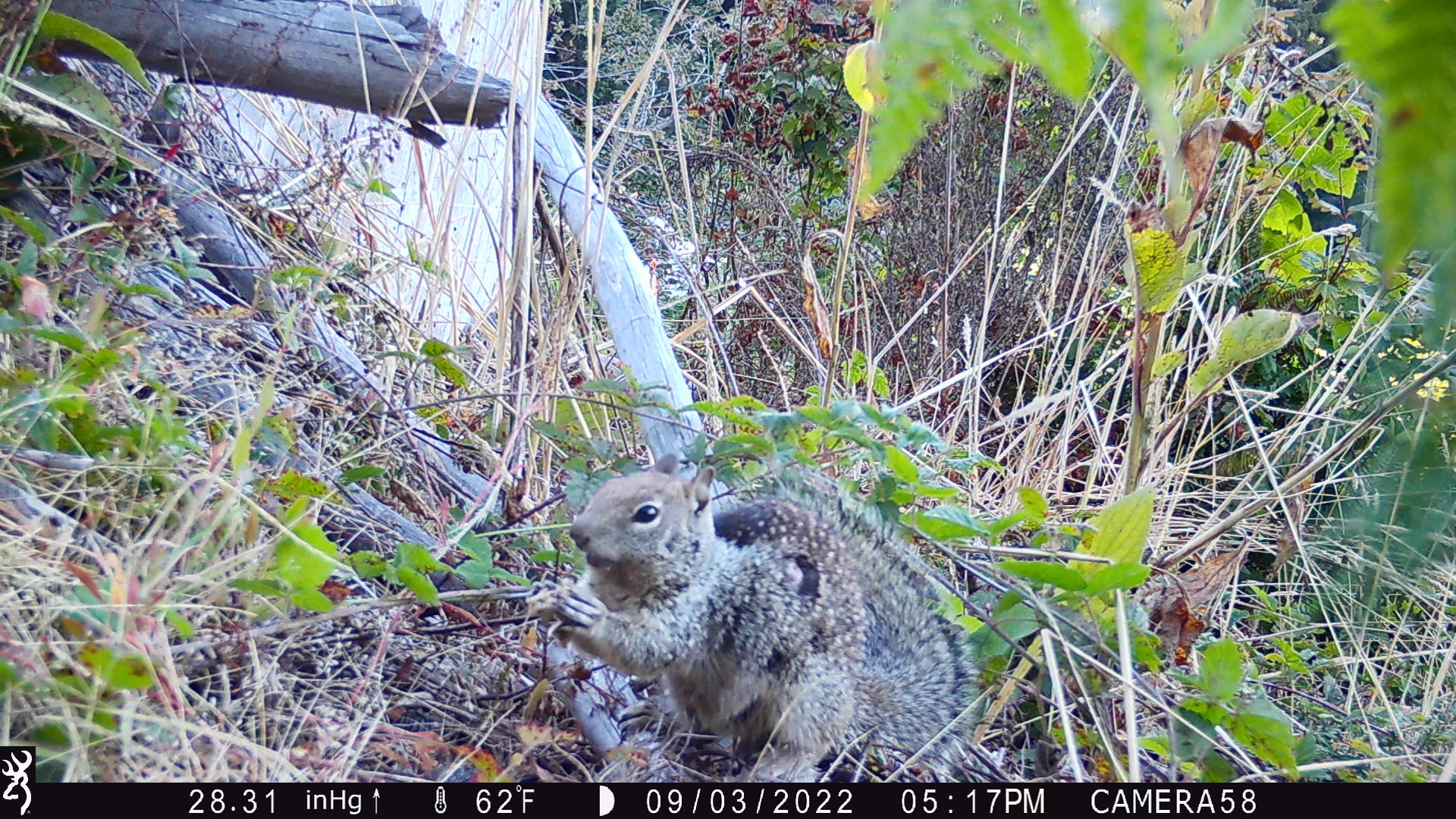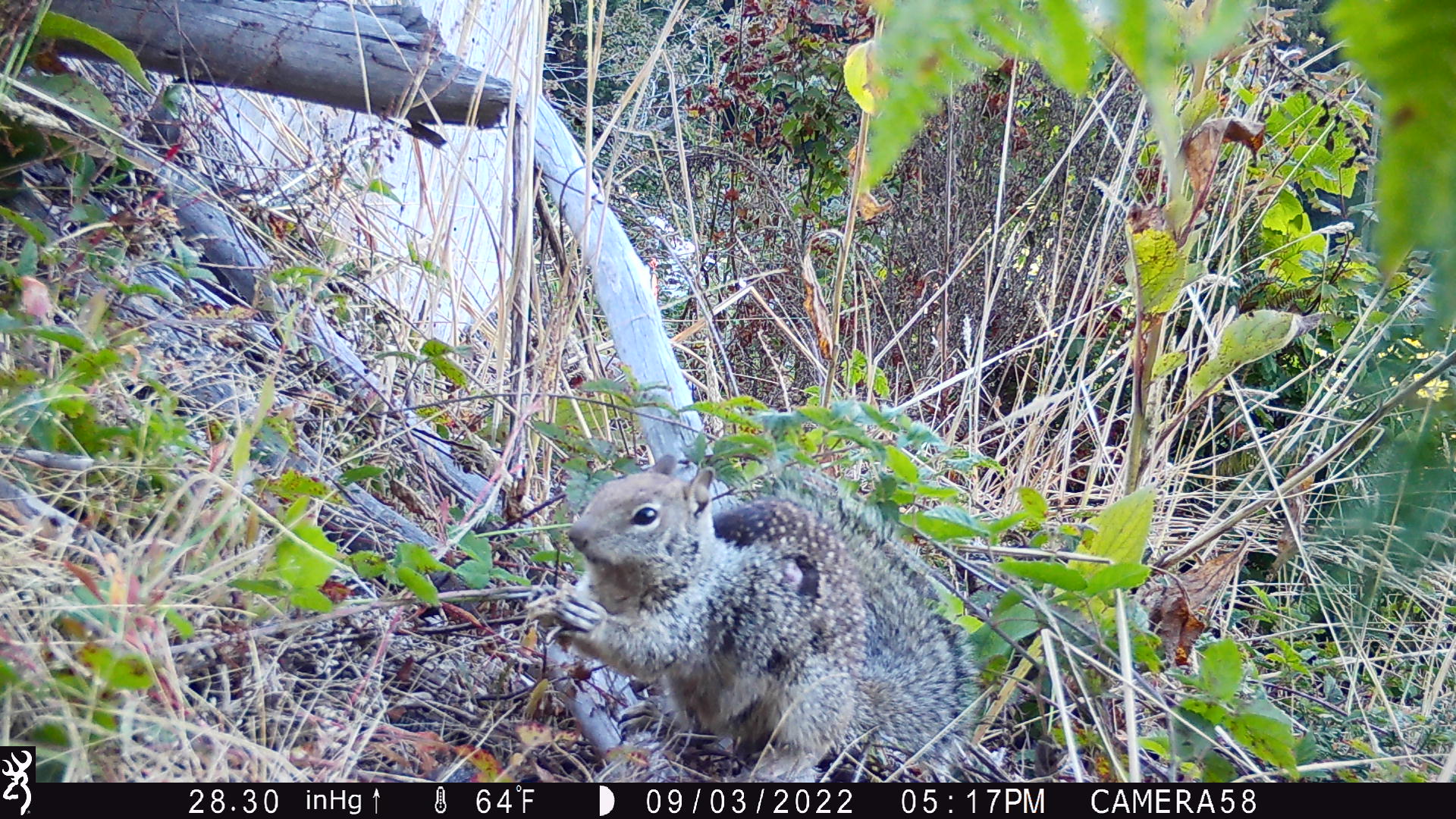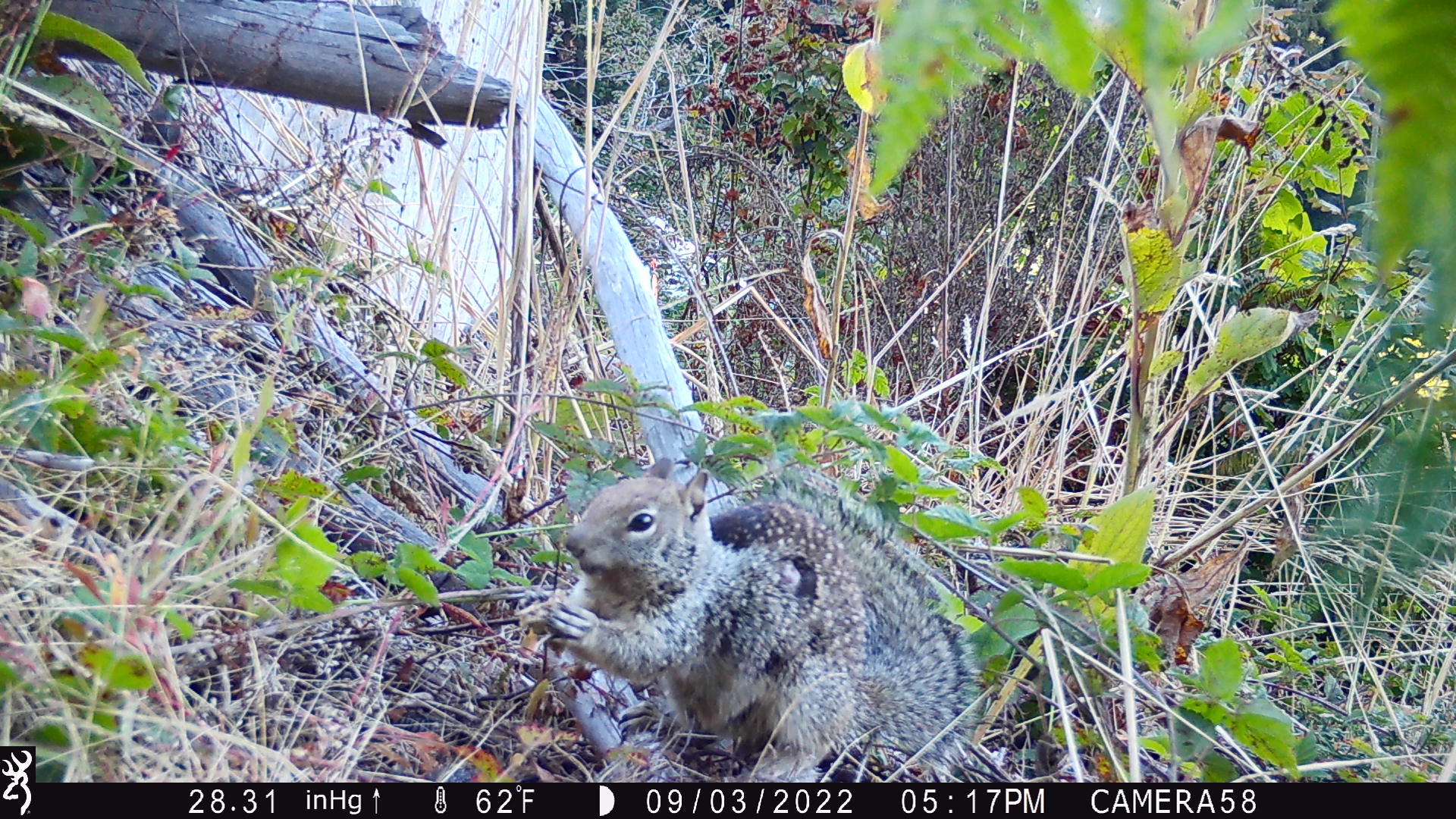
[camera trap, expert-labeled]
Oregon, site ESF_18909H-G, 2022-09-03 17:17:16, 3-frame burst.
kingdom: Animalia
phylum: Chordata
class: Mammalia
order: Rodentia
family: Sciuridae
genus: Otospermophilus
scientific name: Otospermophilus beecheyi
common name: california ground squirrel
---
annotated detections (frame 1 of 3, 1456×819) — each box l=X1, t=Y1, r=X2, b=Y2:
california ground squirrel: l=514, t=452, r=1000, b=778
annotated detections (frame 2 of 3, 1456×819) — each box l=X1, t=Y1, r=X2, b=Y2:
california ground squirrel: l=520, t=448, r=1001, b=770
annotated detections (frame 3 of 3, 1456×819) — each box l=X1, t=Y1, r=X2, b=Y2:
california ground squirrel: l=502, t=454, r=1000, b=773